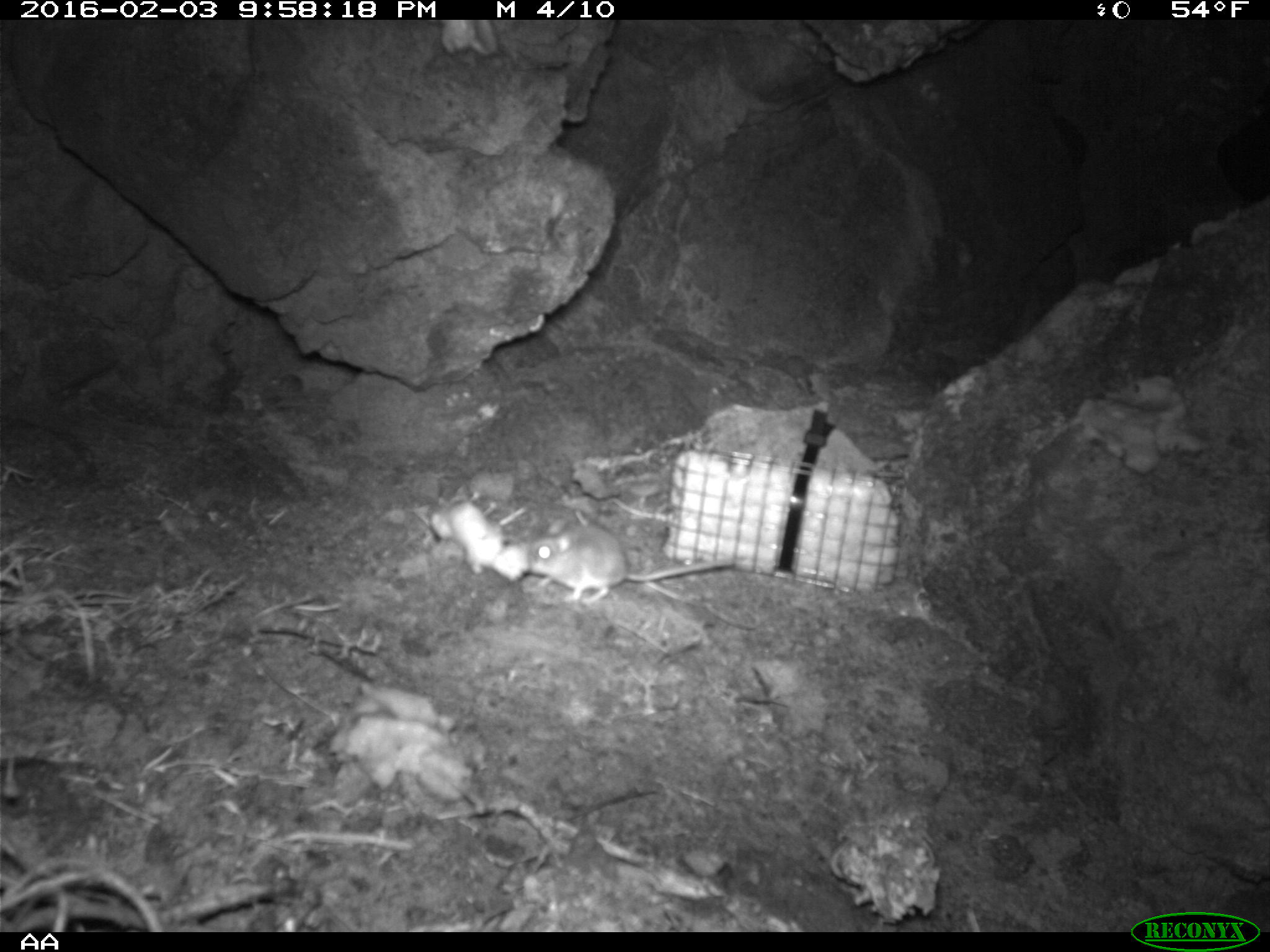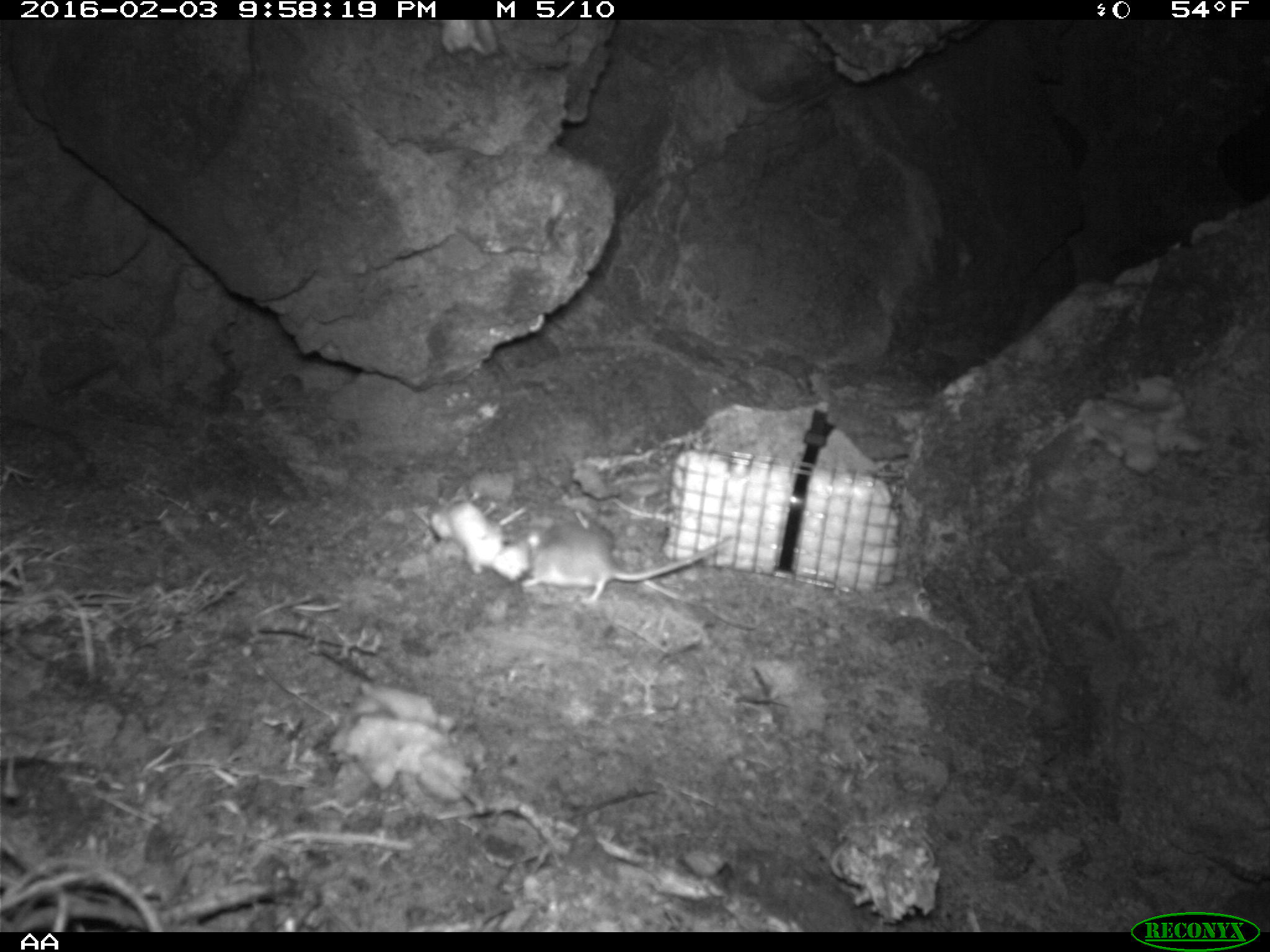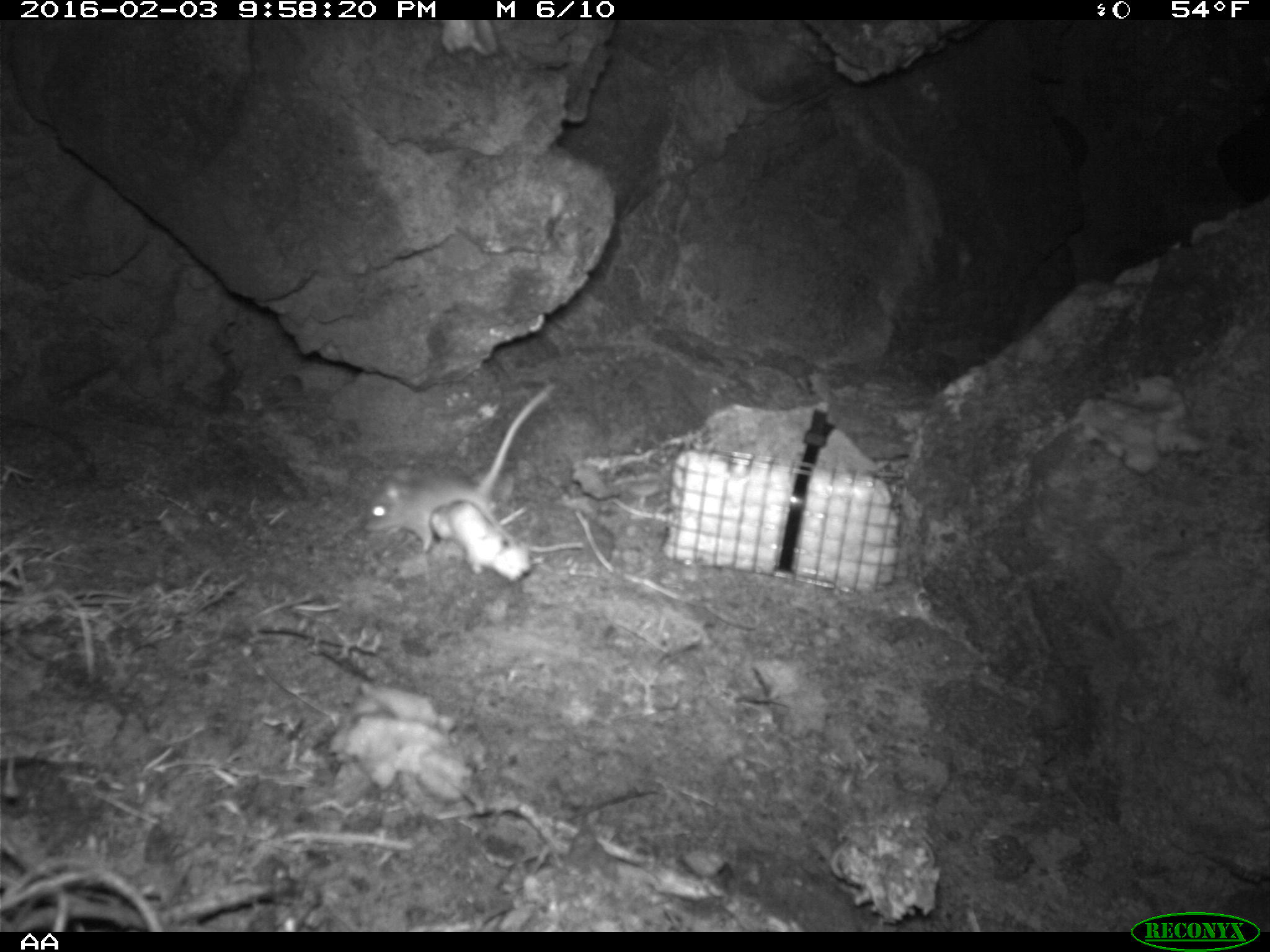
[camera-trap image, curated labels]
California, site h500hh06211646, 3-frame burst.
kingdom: Animalia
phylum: Chordata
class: Mammalia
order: Rodentia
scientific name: Rodentia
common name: rodent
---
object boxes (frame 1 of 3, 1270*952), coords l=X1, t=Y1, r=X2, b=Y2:
rodent: l=520, t=525, r=735, b=603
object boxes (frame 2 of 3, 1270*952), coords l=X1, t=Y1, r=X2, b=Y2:
rodent: l=512, t=522, r=732, b=606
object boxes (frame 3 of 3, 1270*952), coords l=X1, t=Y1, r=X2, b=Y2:
rodent: l=365, t=383, r=552, b=552